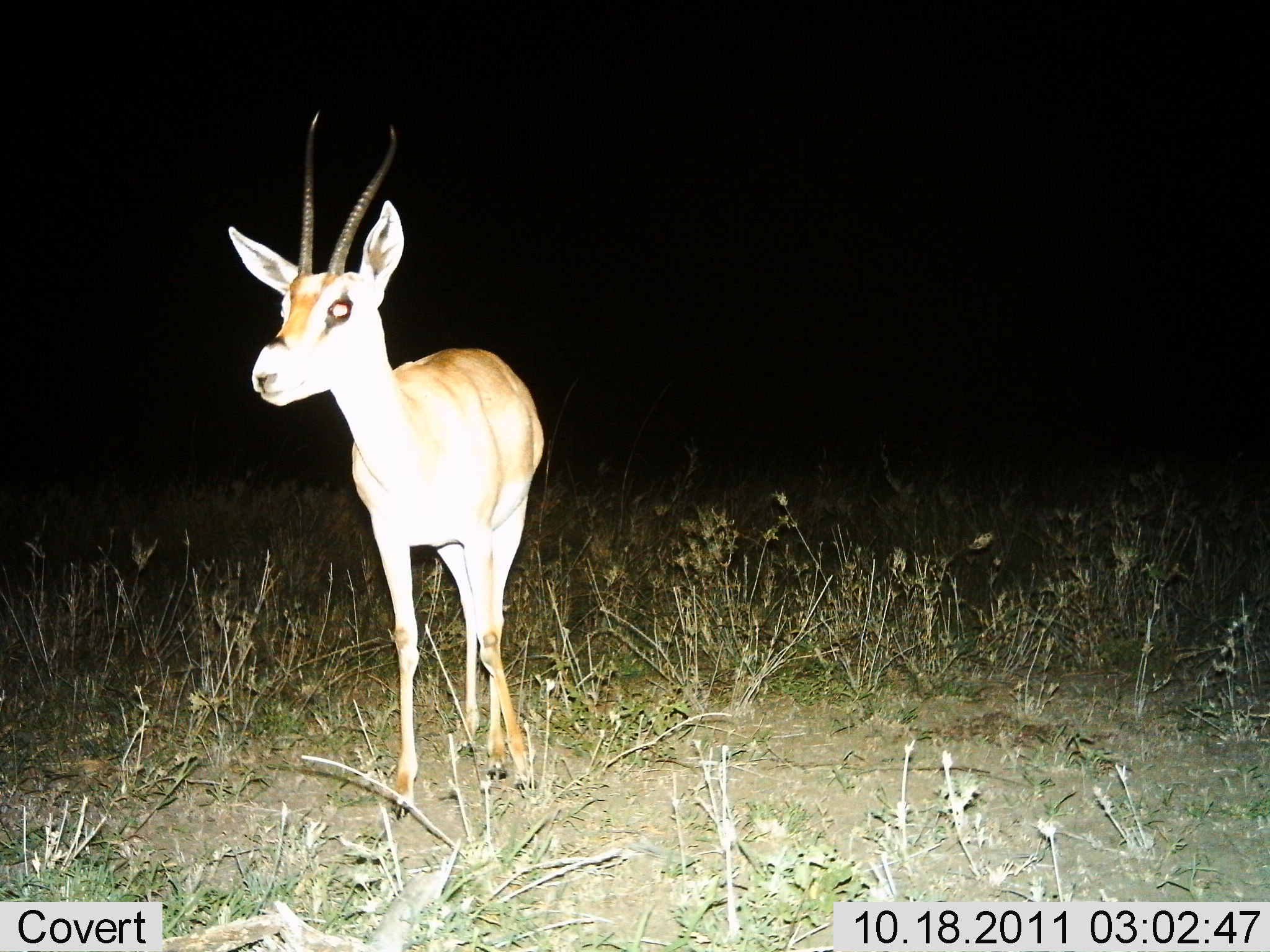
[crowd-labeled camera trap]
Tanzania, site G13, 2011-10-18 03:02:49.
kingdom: Animalia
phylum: Chordata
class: Mammalia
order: Artiodactyla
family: Bovidae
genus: Nanger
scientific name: Nanger granti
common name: grant's gazelle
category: gazellegrants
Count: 1.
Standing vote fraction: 100%.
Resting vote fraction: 0%.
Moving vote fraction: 0%.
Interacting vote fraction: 0%.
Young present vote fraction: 0%.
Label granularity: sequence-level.